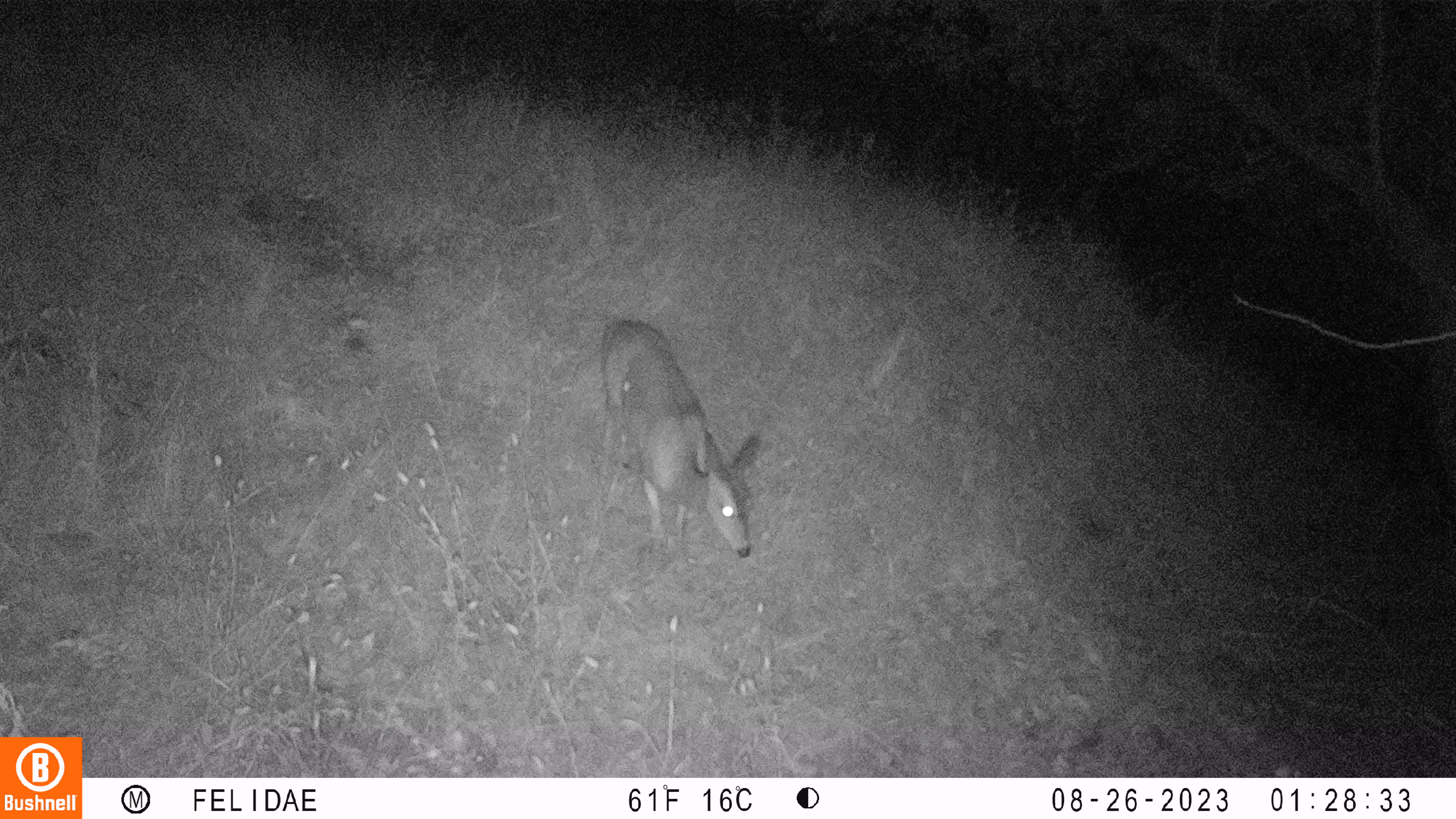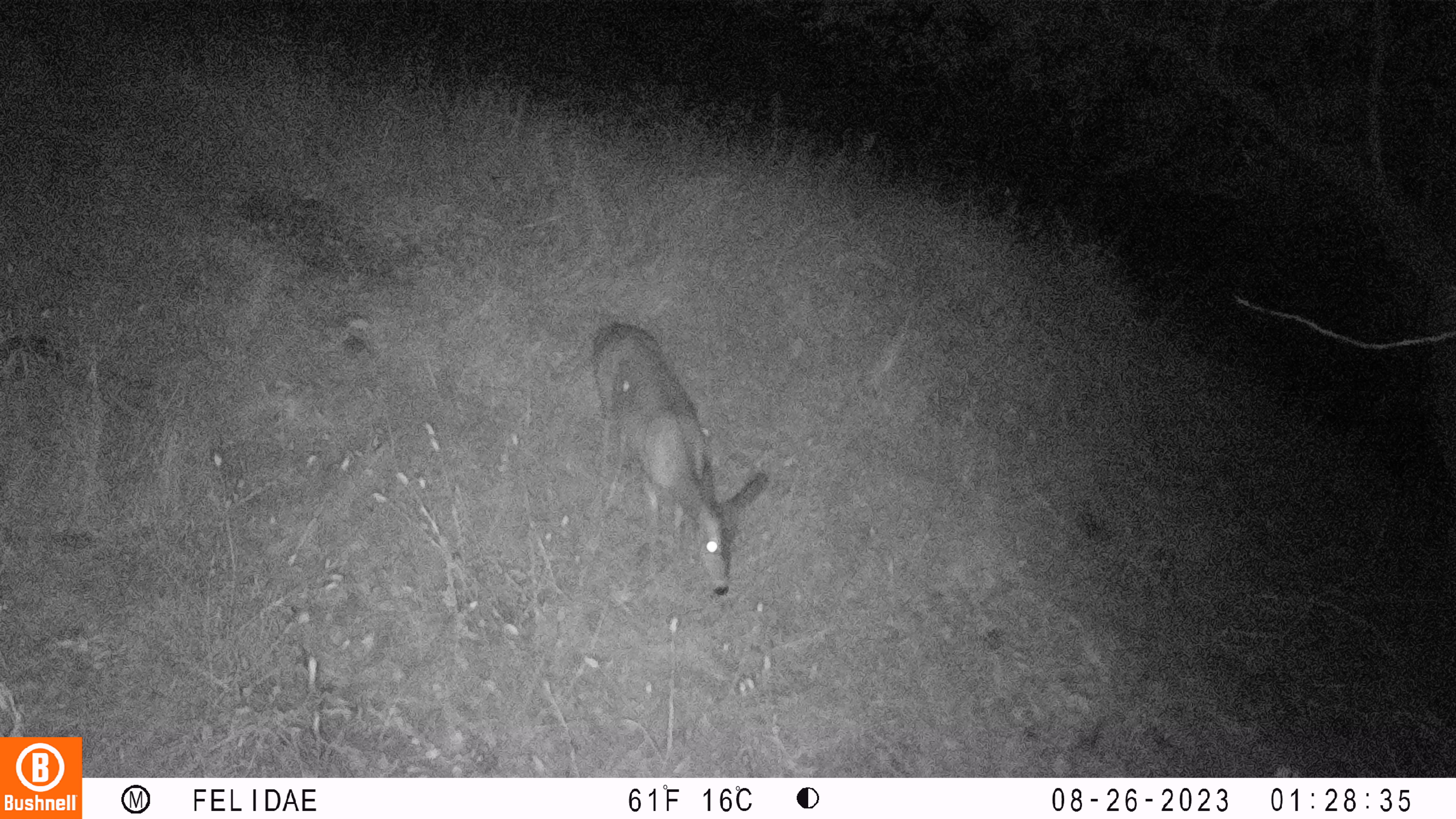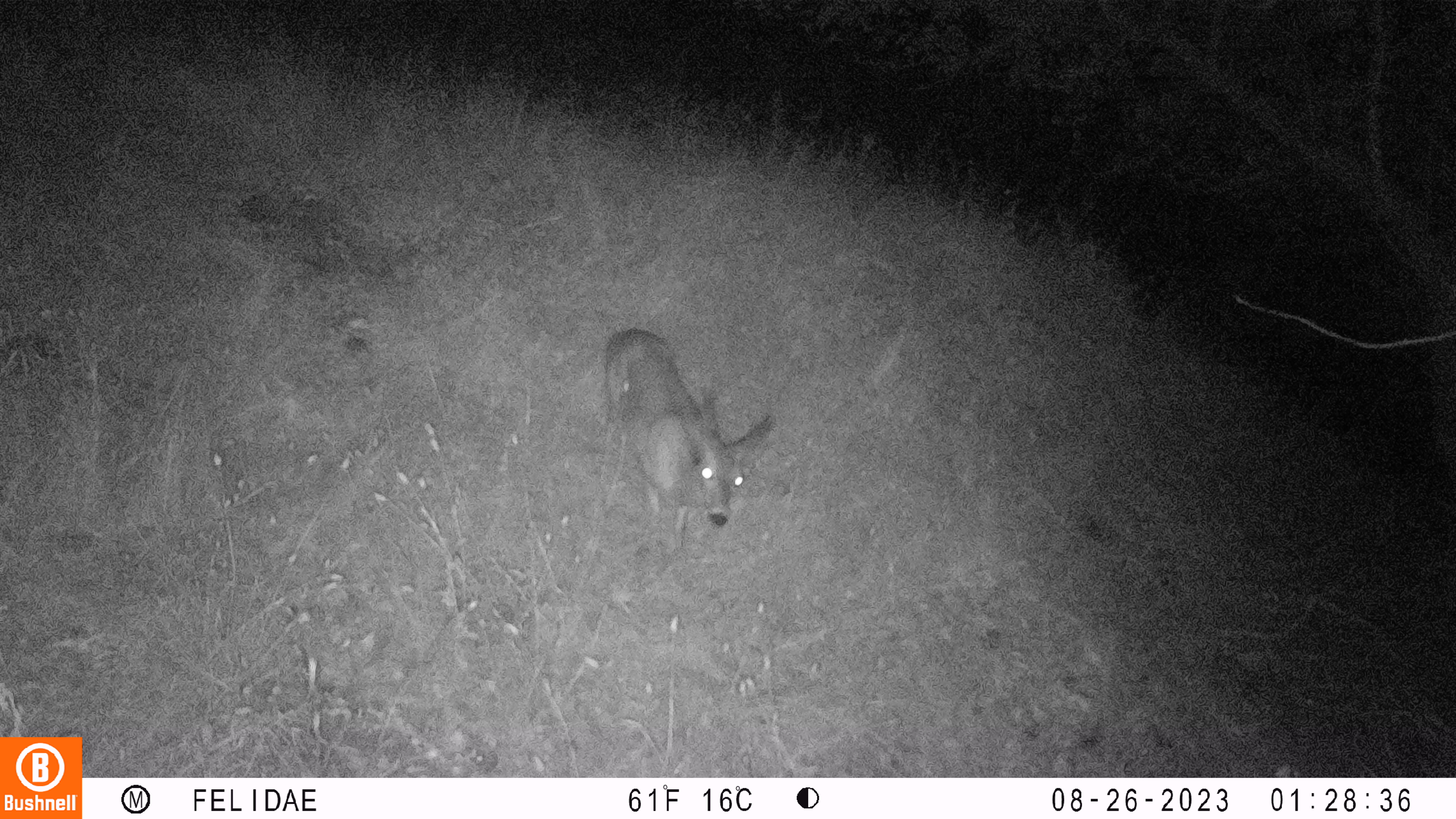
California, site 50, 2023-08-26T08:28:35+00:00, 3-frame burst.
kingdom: Animalia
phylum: Chordata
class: Mammalia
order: Artiodactyla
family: Cervidae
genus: Odocoileus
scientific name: Odocoileus hemionus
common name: mule deer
Mule deer (Odocoileus hemionus).